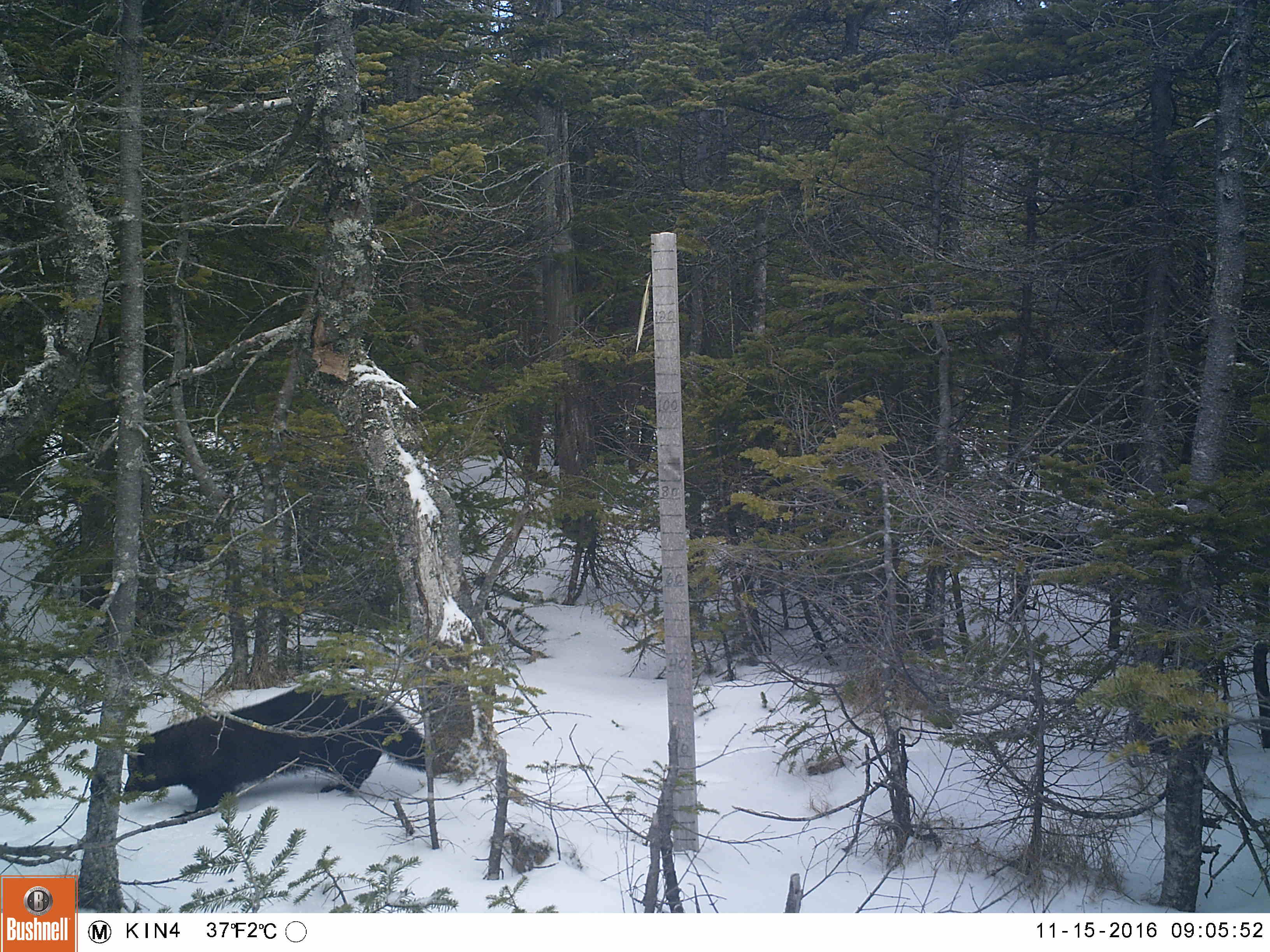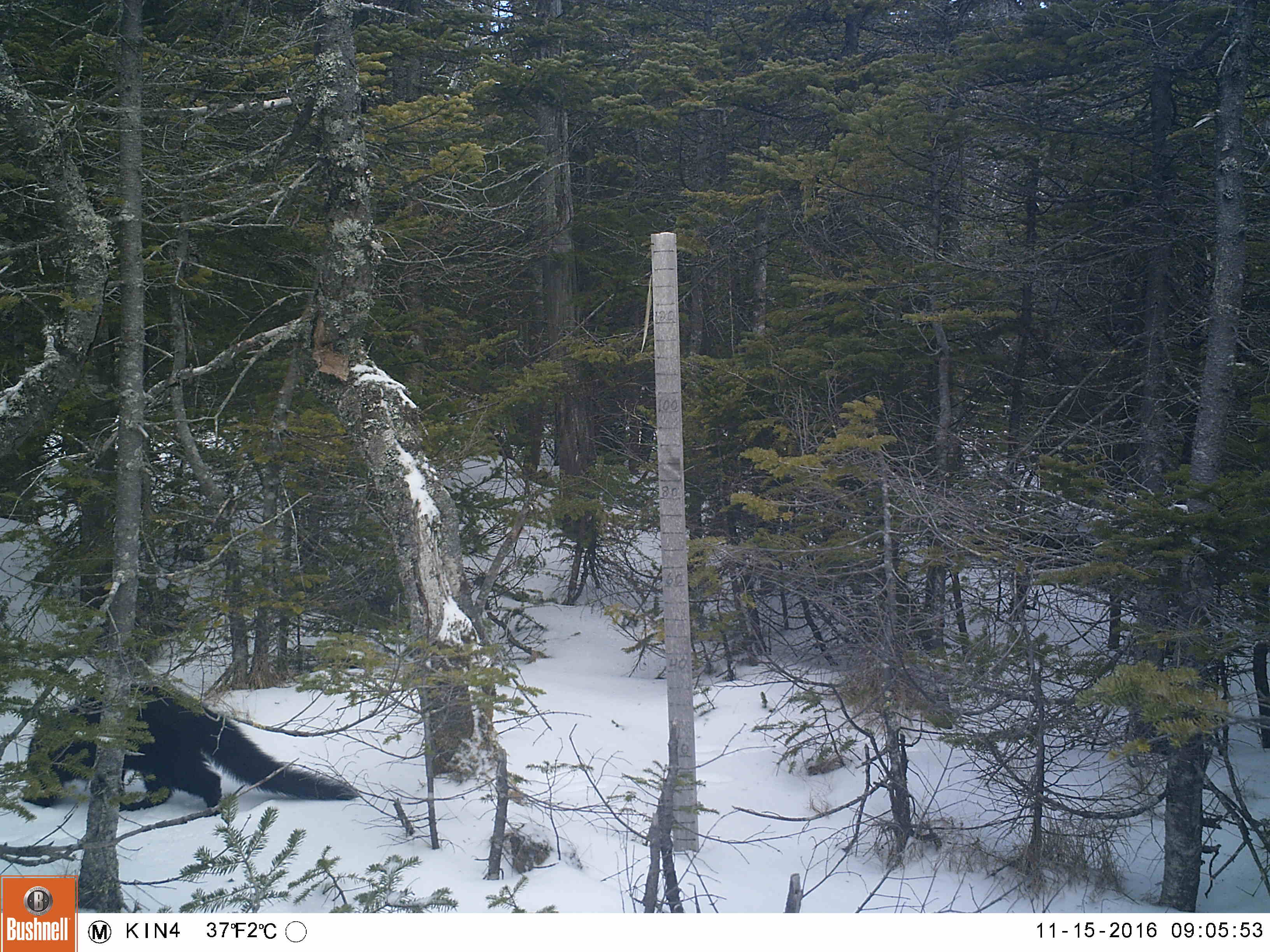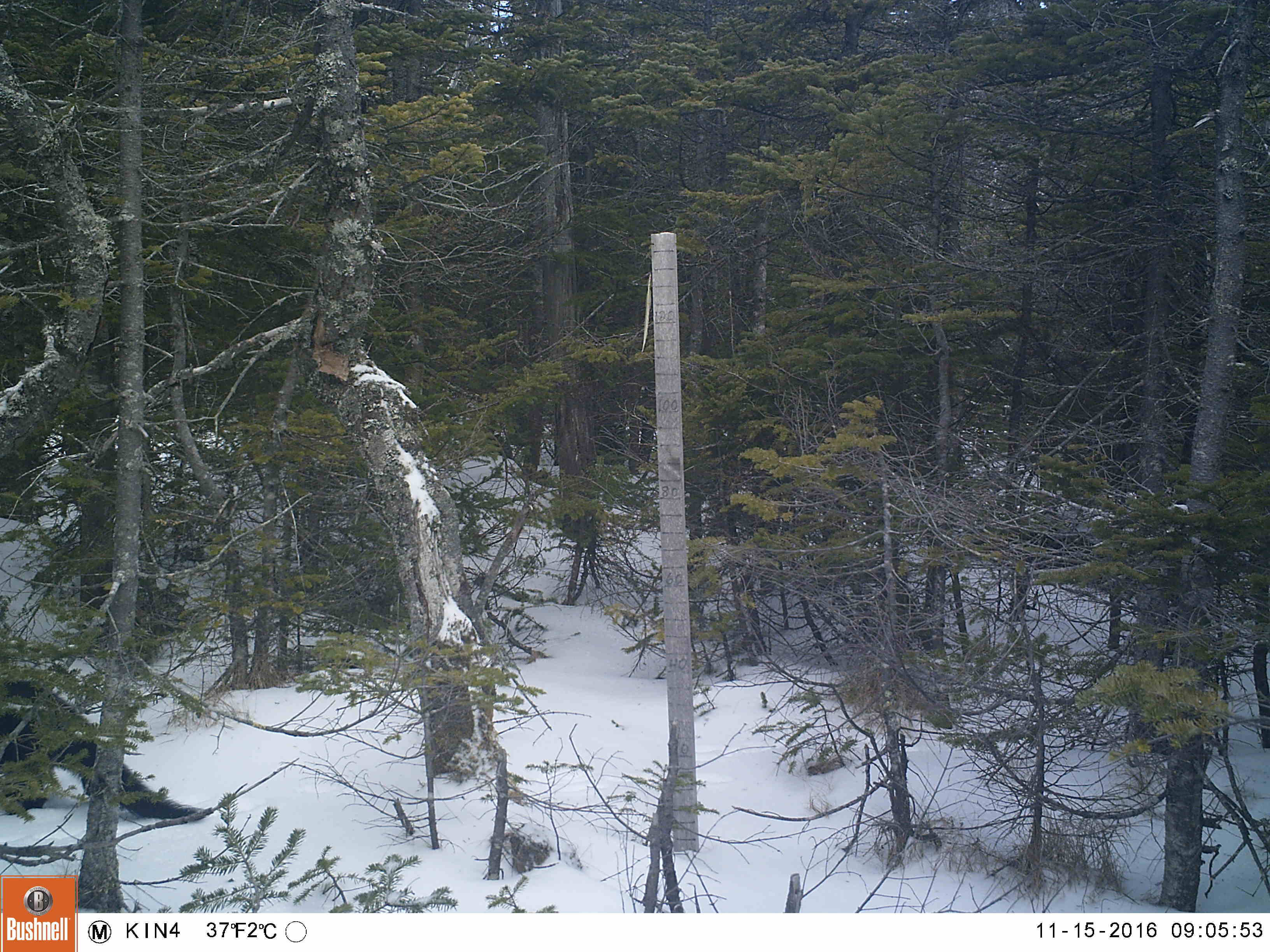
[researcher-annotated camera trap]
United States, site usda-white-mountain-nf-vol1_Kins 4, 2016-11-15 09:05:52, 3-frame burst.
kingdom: Animalia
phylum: Chordata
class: Mammalia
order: Carnivora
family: Mustelidae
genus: Pekania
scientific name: Pekania pennanti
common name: fisher